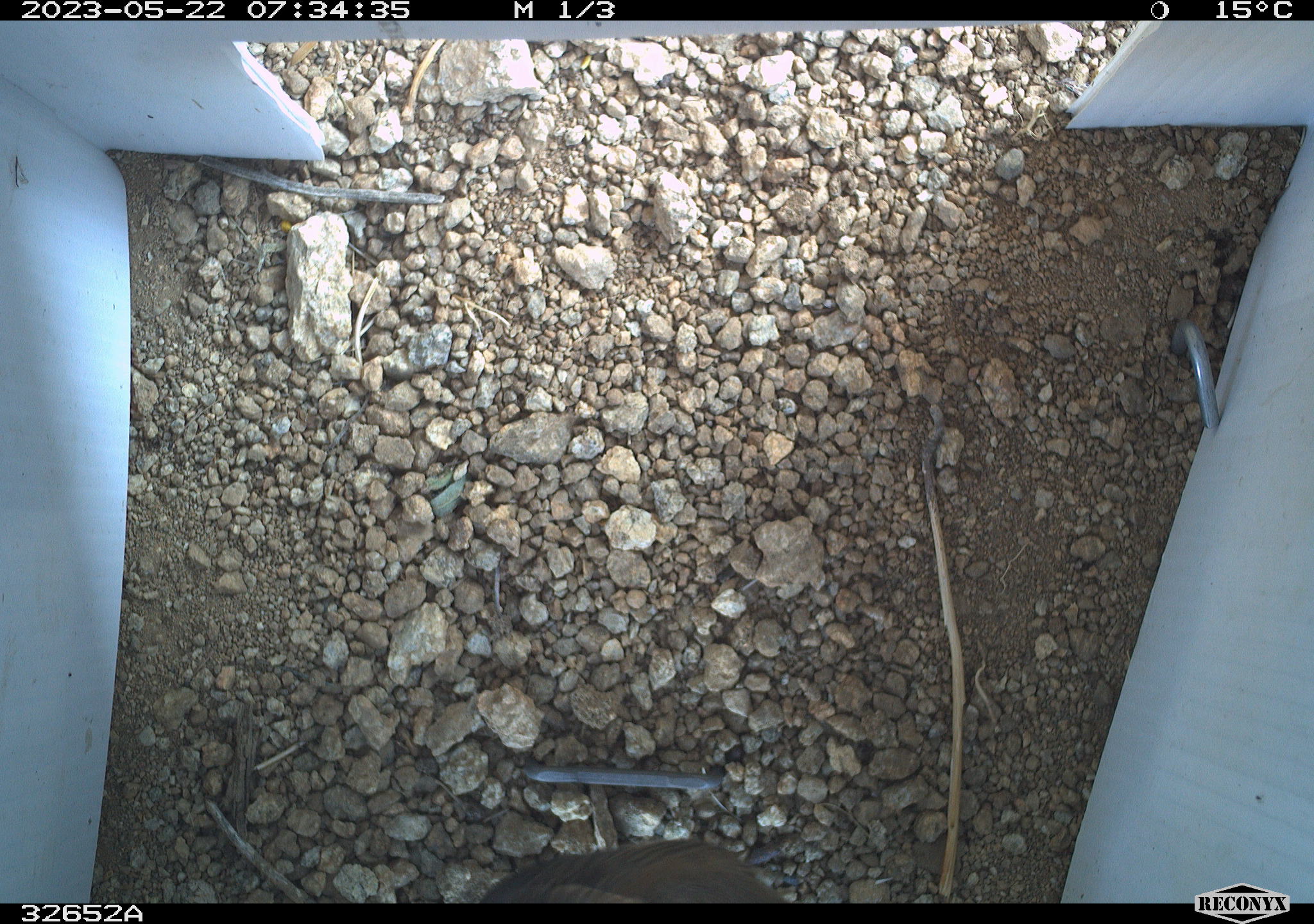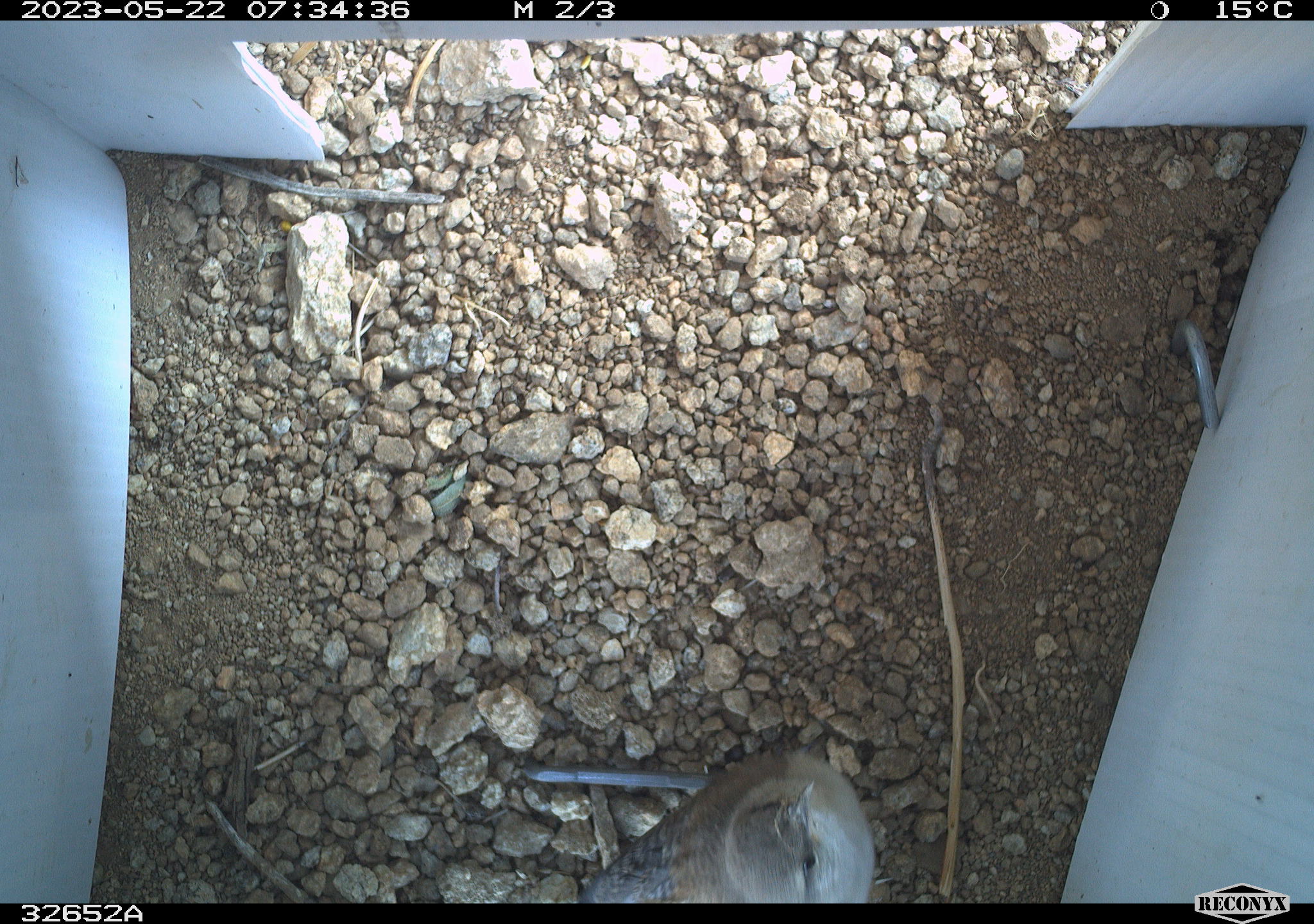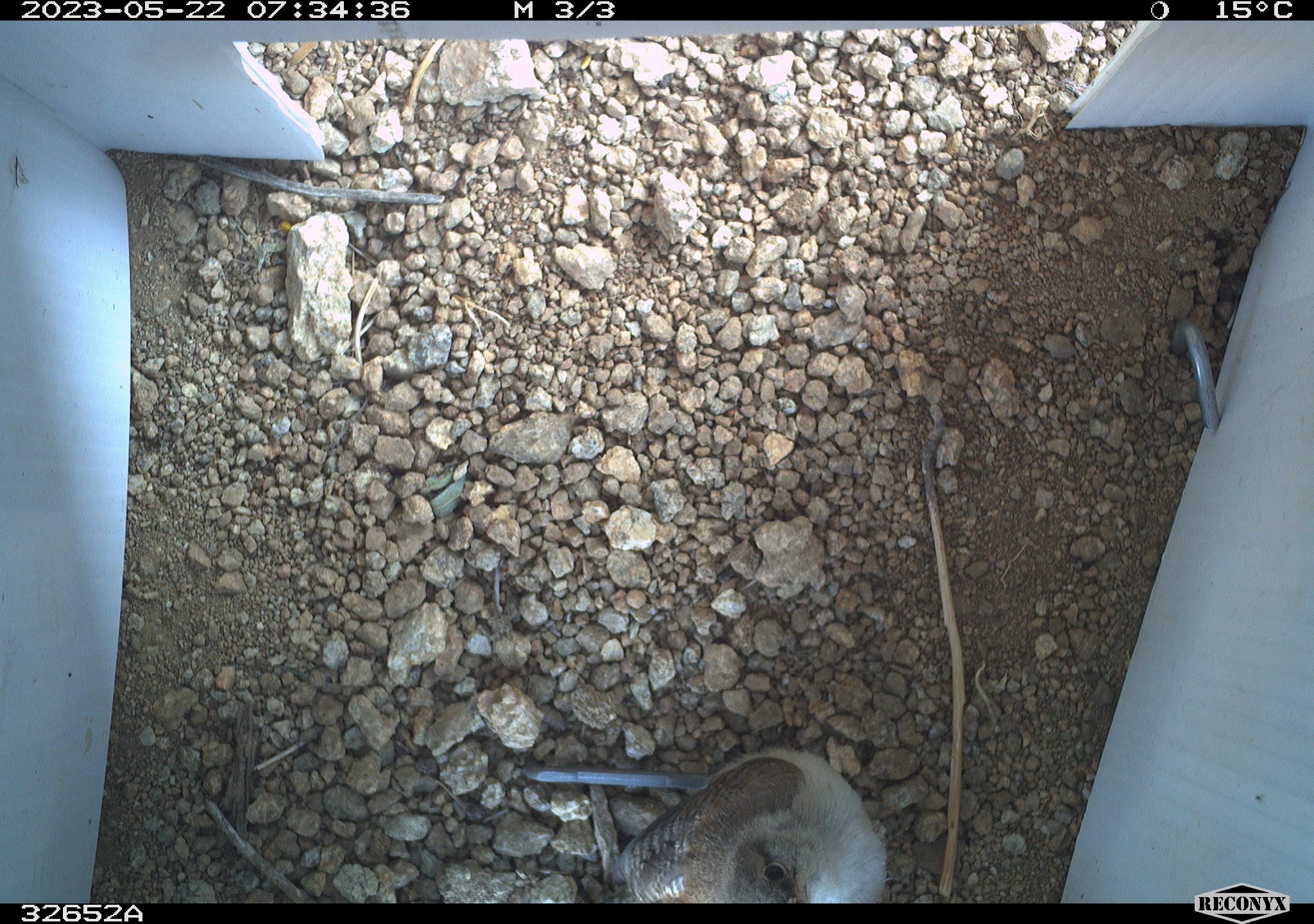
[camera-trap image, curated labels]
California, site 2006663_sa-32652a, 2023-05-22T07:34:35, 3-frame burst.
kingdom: Animalia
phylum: Chordata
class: Aves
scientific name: Aves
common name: bird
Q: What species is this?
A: Bird (Aves).